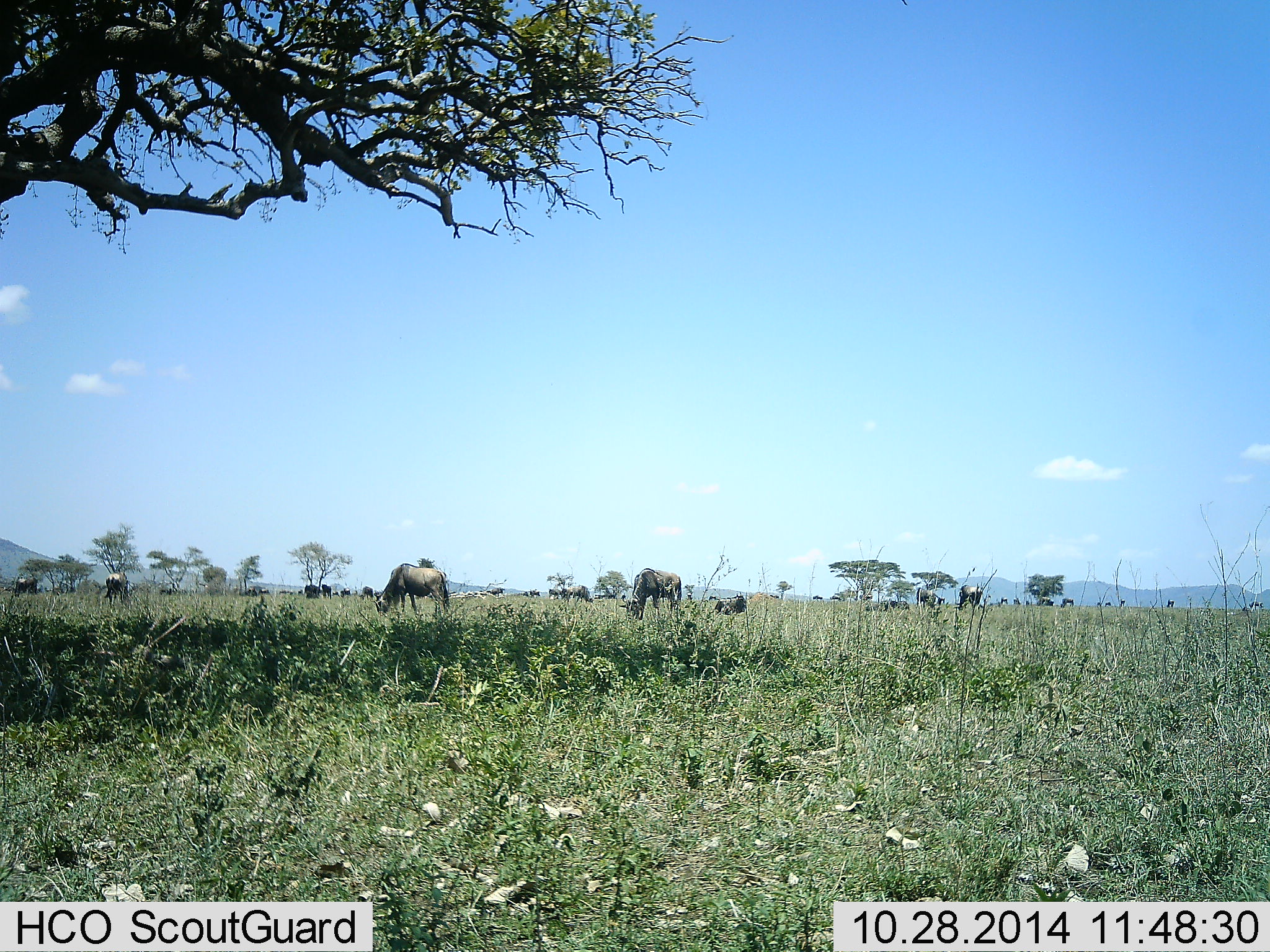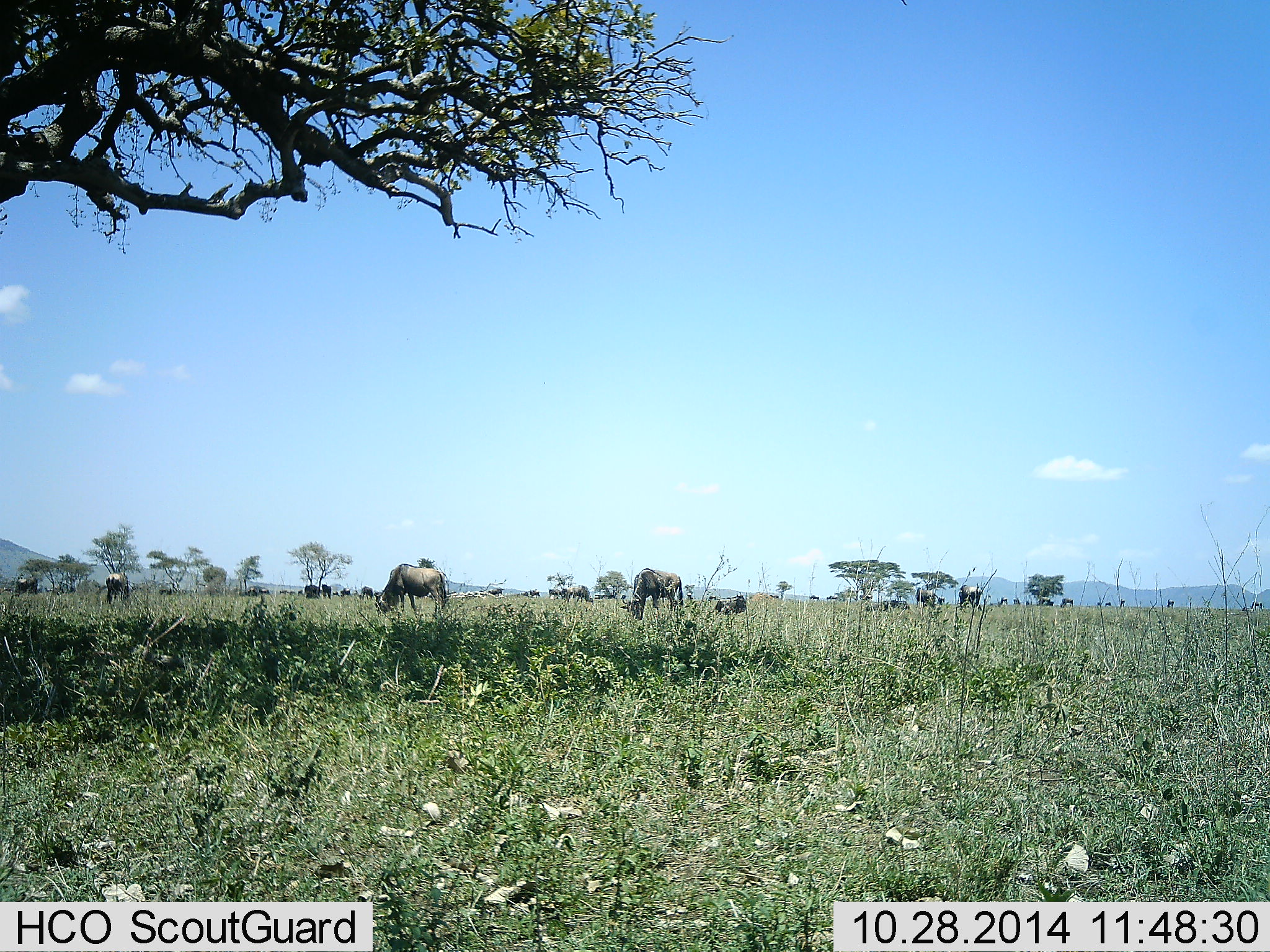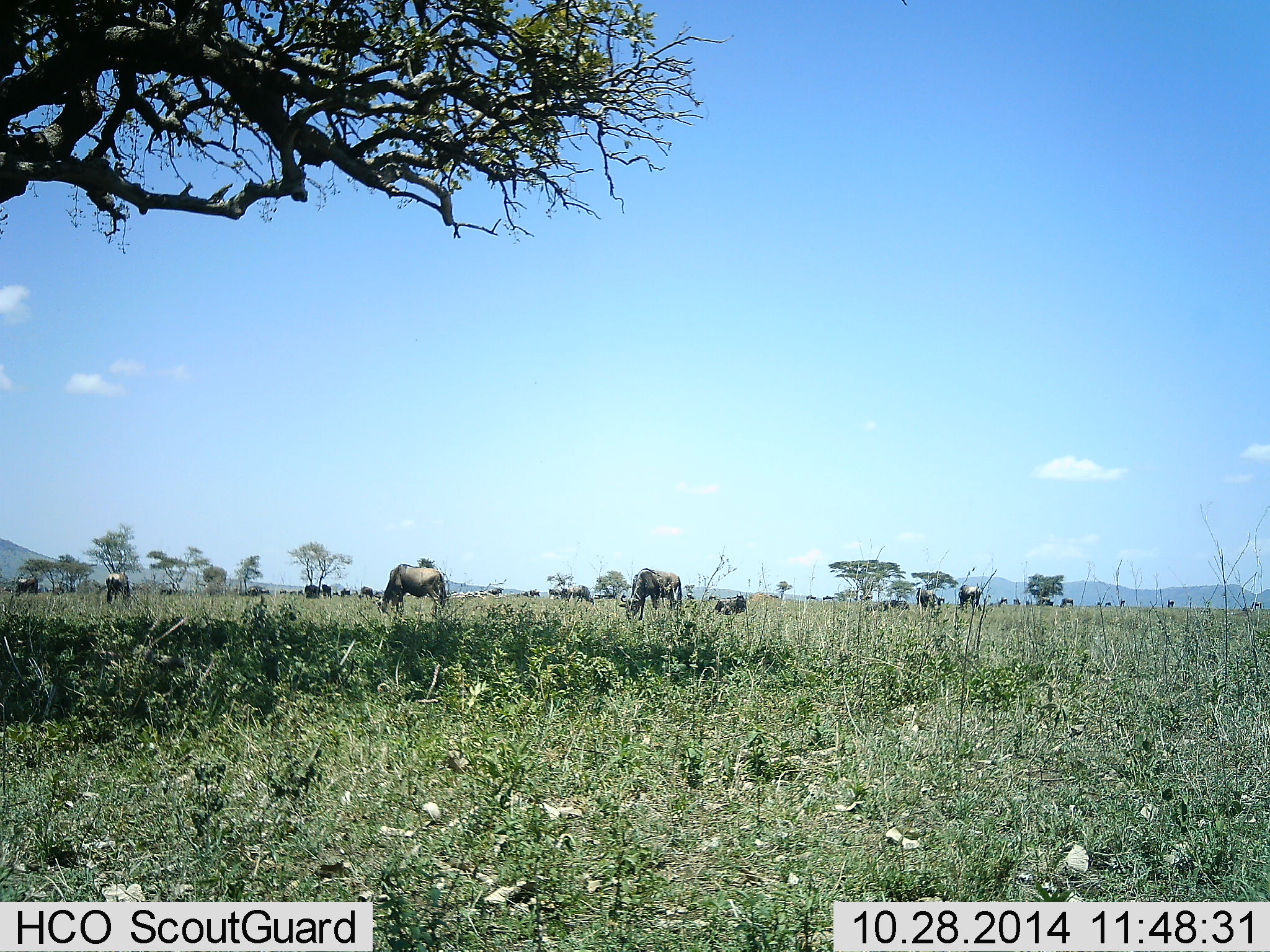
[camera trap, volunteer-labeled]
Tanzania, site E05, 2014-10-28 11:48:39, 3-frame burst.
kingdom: Animalia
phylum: Chordata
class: Mammalia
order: Artiodactyla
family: Bovidae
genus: Connochaetes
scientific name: Connochaetes taurinus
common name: blue wildebeest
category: wildebeest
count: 11-50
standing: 40%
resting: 0%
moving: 0%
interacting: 0%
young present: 0%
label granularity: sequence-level